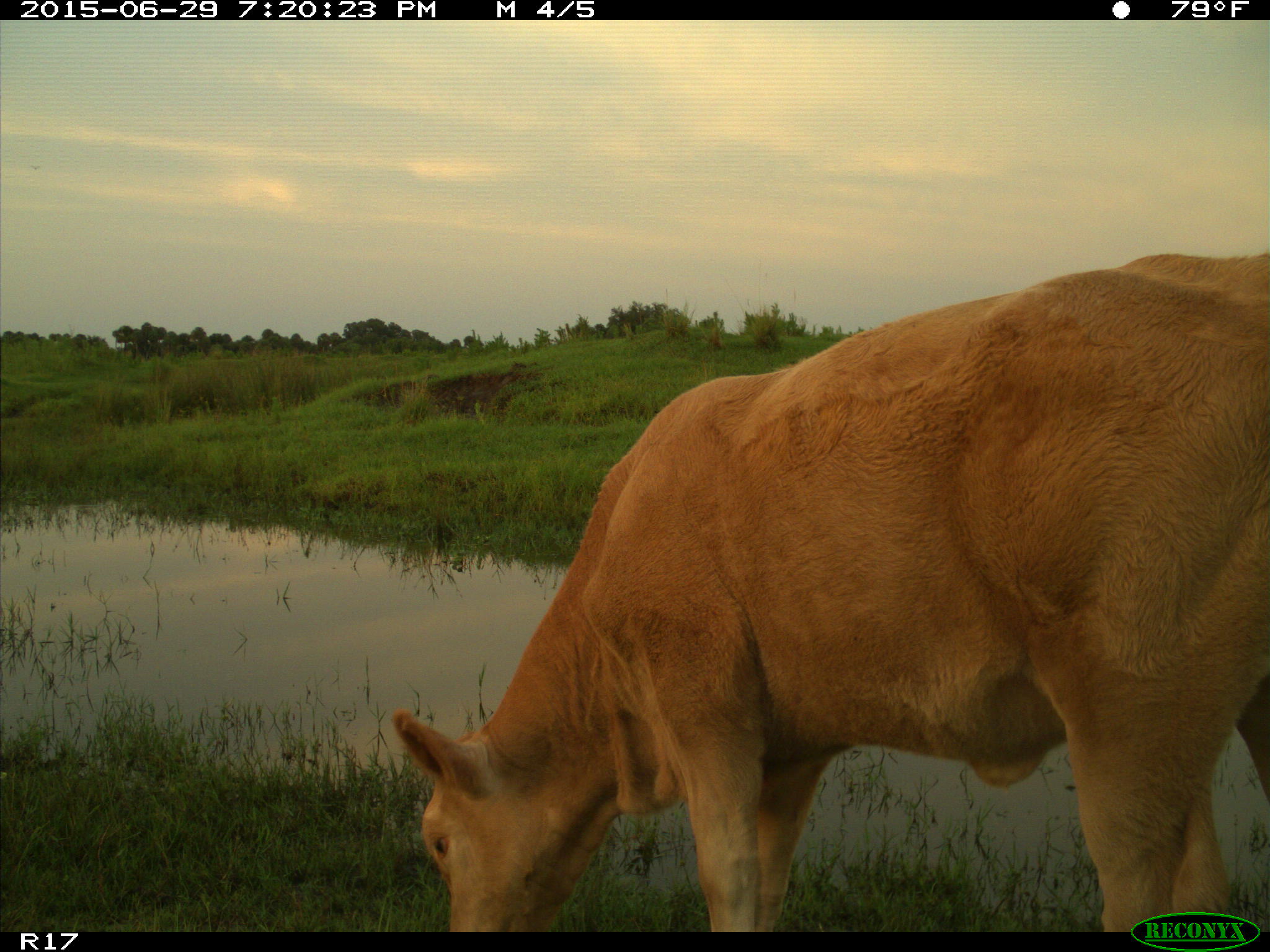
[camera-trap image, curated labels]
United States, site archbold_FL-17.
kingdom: Animalia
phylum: Chordata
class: Mammalia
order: Artiodactyla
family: Bovidae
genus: Bos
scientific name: Bos taurus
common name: domestic cow